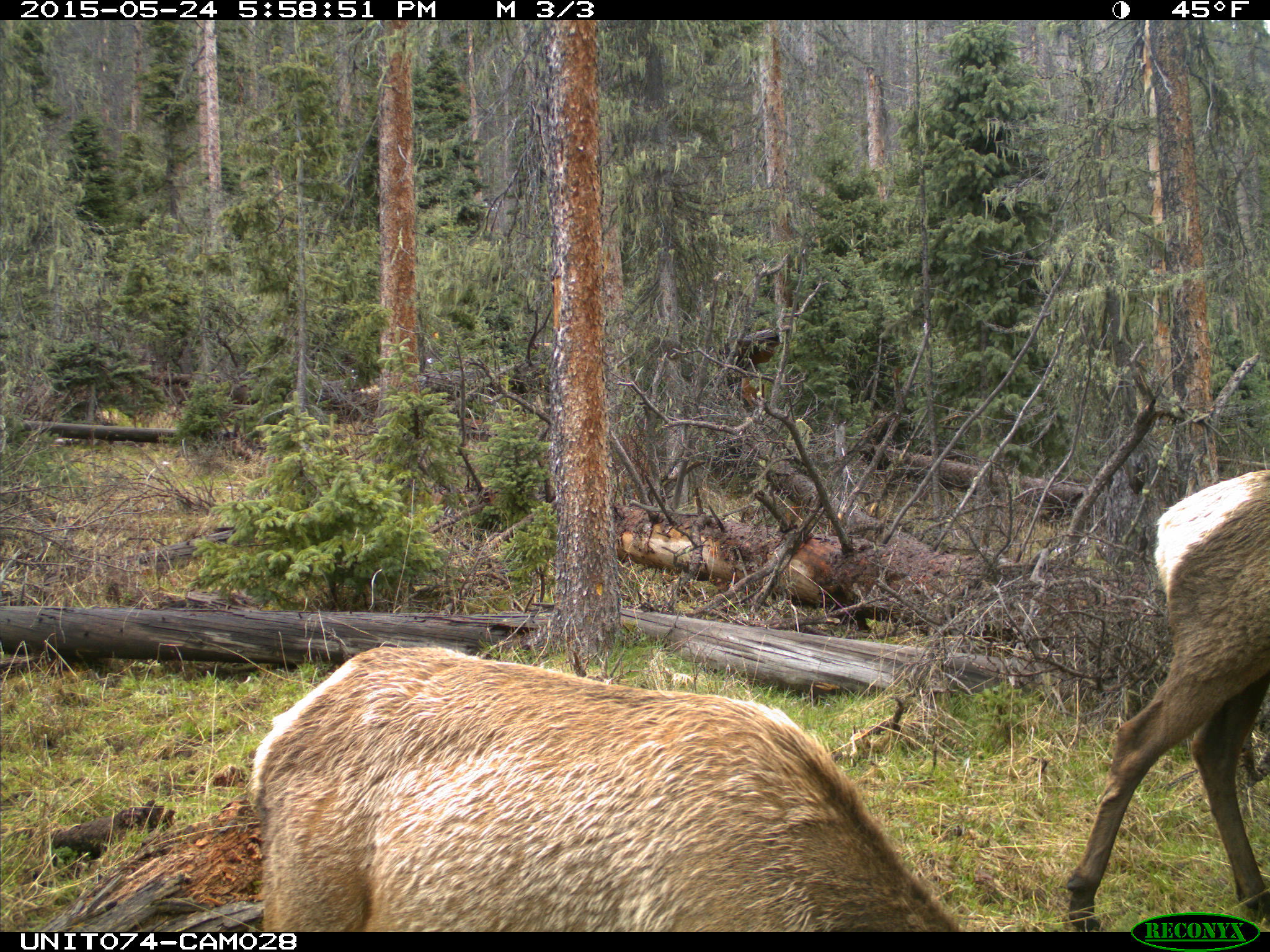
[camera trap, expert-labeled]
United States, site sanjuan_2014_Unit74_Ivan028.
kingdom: Animalia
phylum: Chordata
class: Mammalia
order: Artiodactyla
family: Cervidae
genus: Cervus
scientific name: Cervus elaphus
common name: red deer